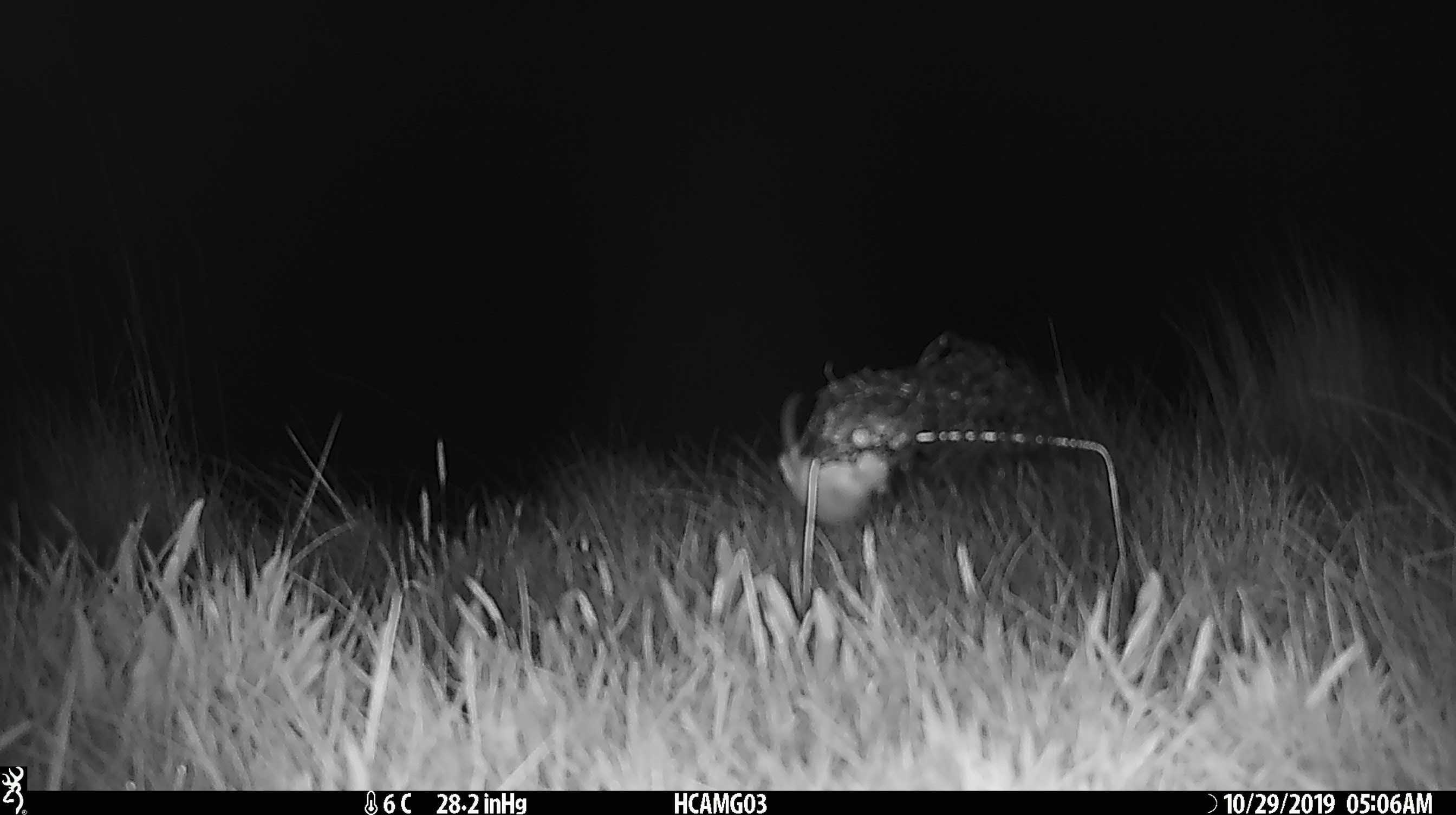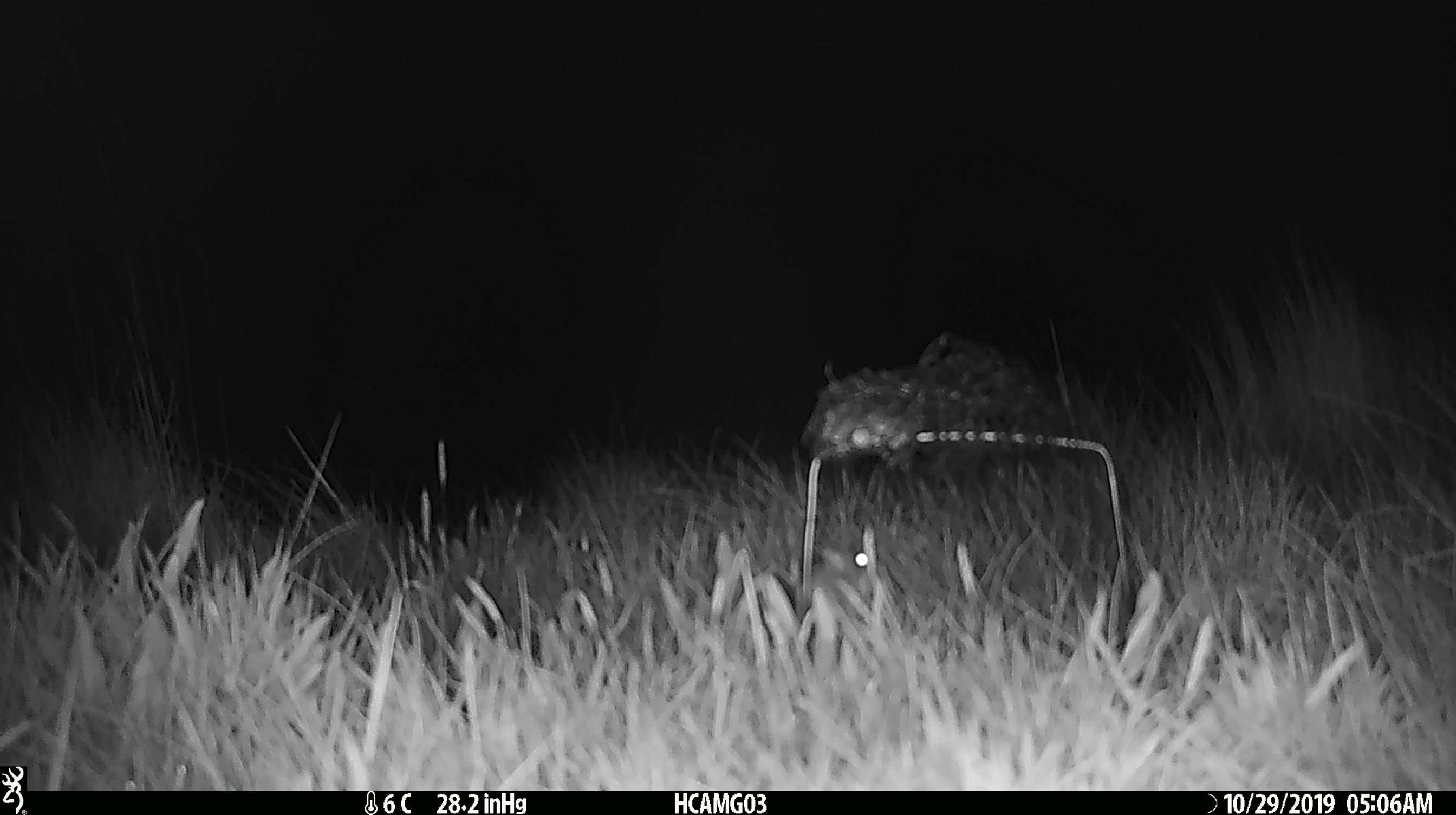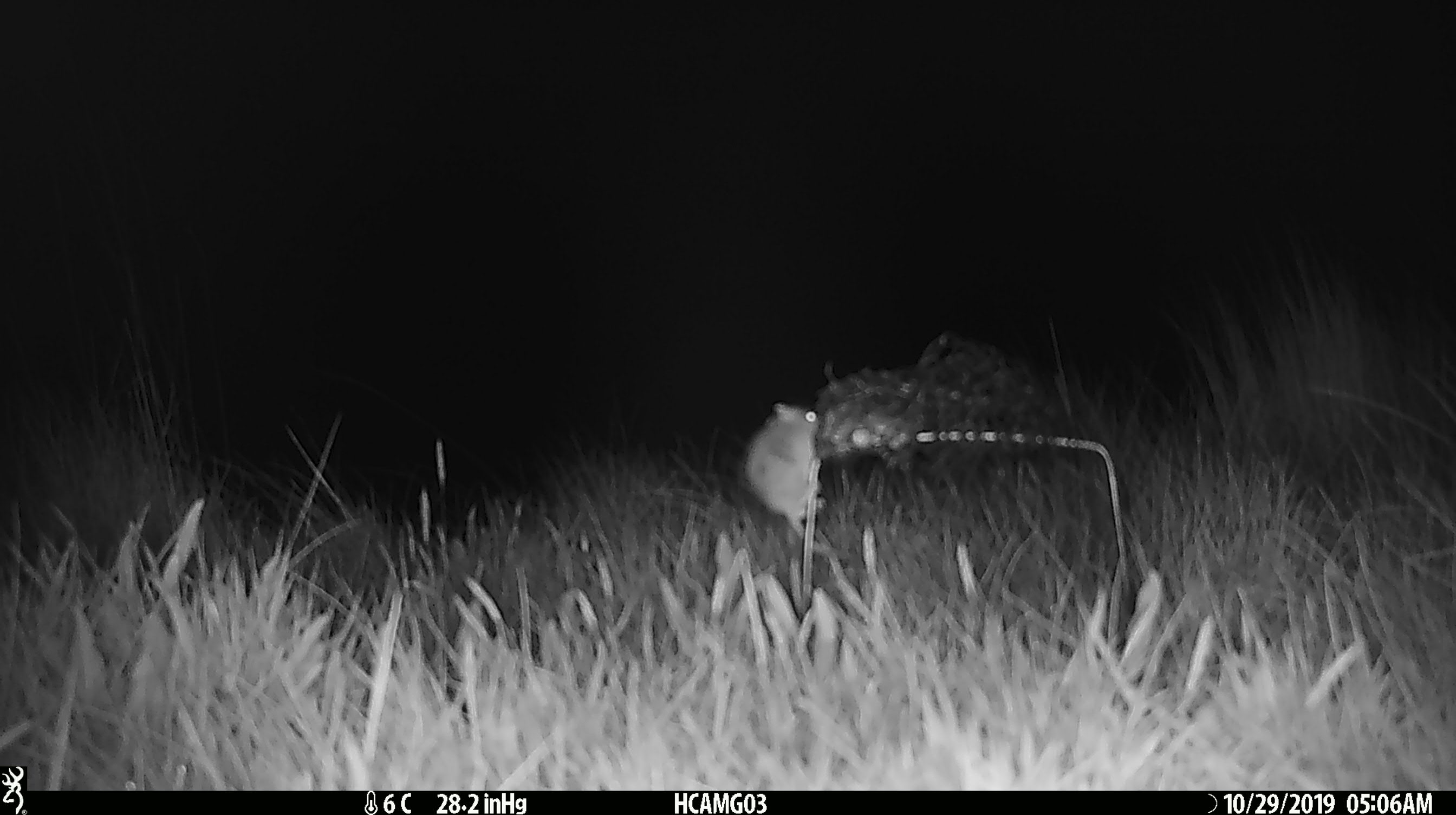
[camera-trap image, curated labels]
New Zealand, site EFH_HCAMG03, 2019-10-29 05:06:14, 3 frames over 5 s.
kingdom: Animalia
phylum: Chordata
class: Mammalia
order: Rodentia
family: Muridae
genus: Mus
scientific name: Mus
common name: mouse